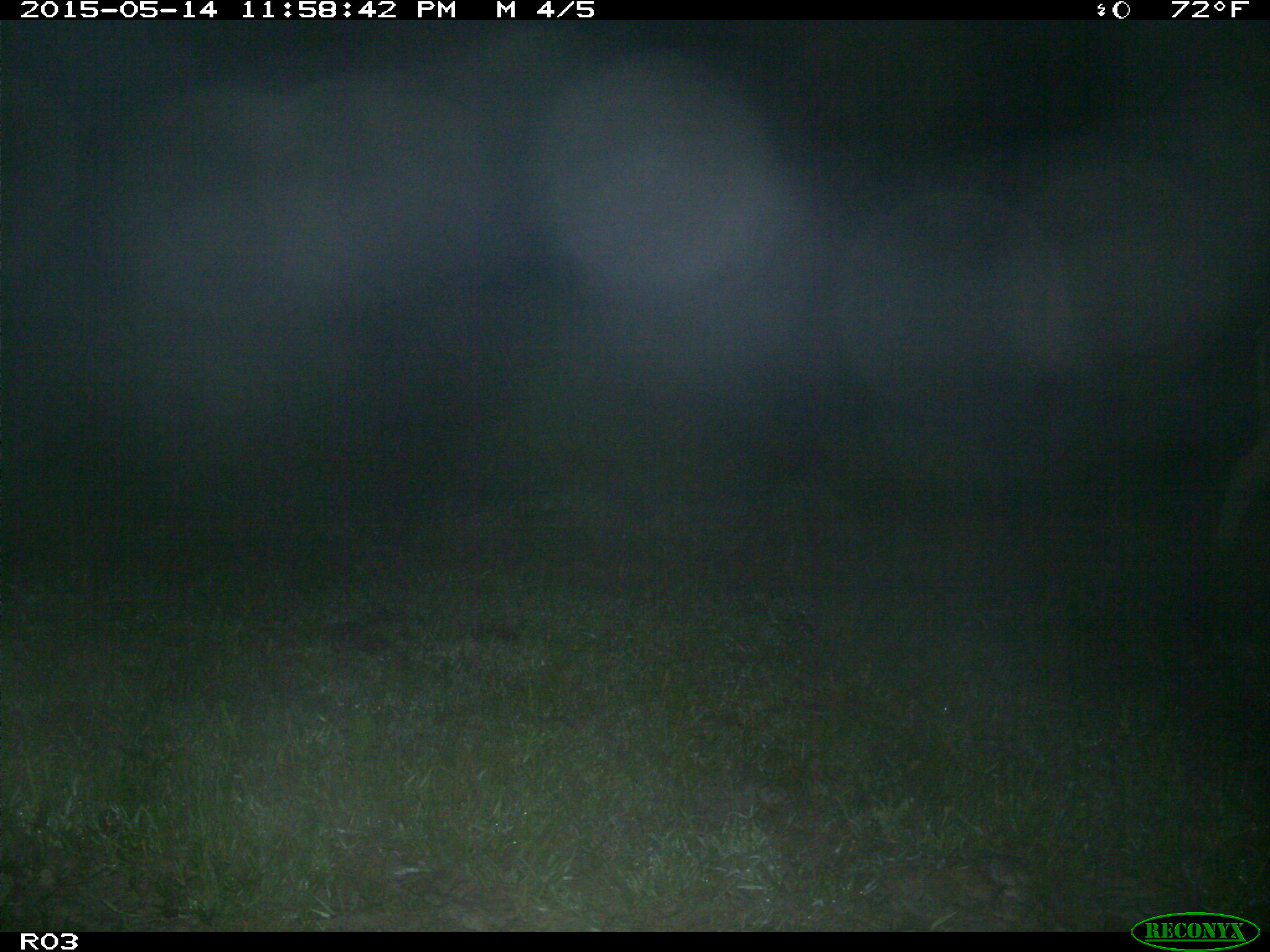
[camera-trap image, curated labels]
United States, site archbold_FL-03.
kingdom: Animalia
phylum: Chordata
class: Mammalia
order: Artiodactyla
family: Bovidae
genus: Bos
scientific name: Bos taurus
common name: domestic cow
Bos taurus (domestic cow).